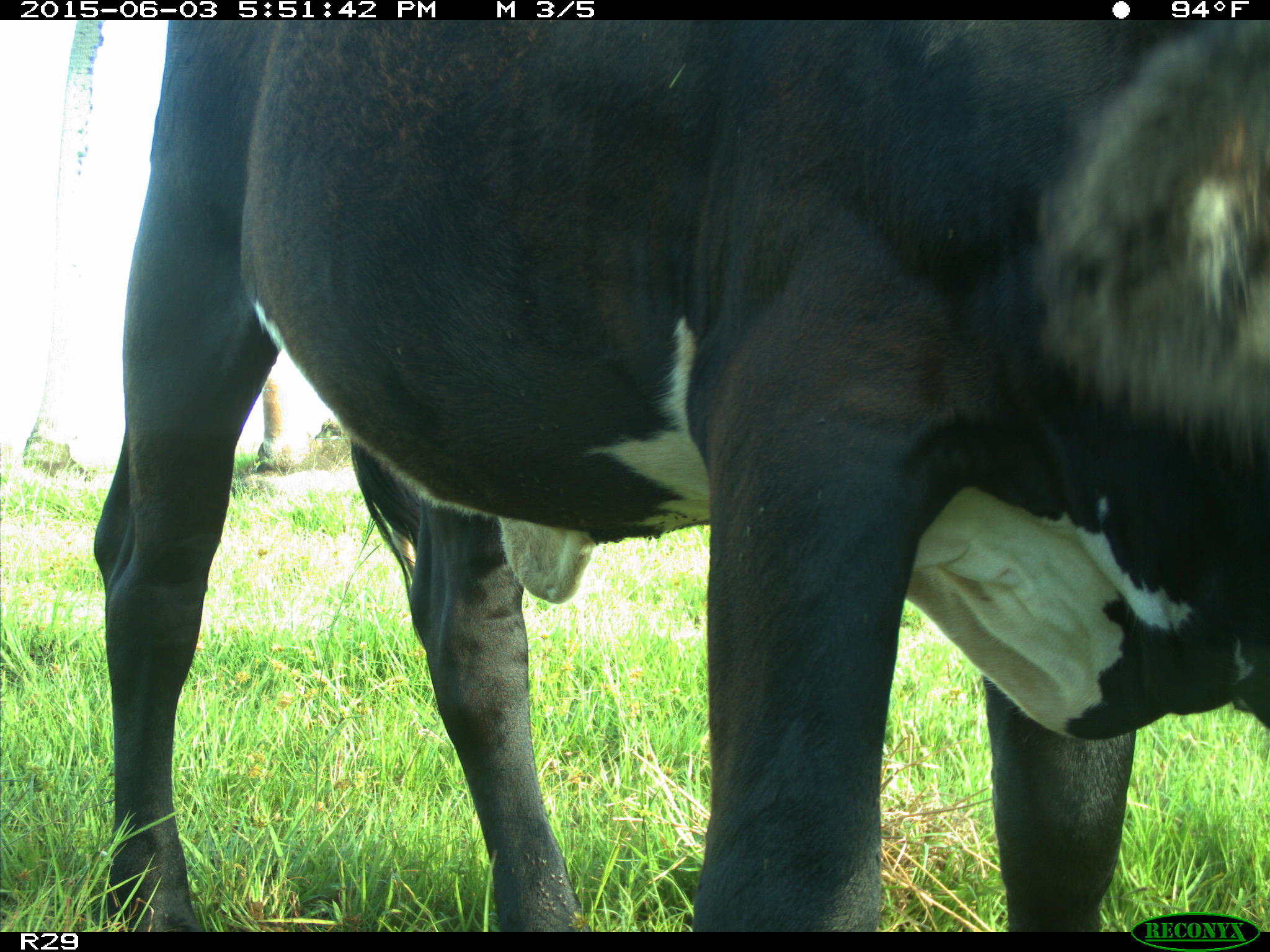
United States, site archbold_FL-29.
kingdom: Animalia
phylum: Chordata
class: Mammalia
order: Artiodactyla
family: Bovidae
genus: Bos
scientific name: Bos taurus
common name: domestic cow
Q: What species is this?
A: Bos taurus (domestic cow).